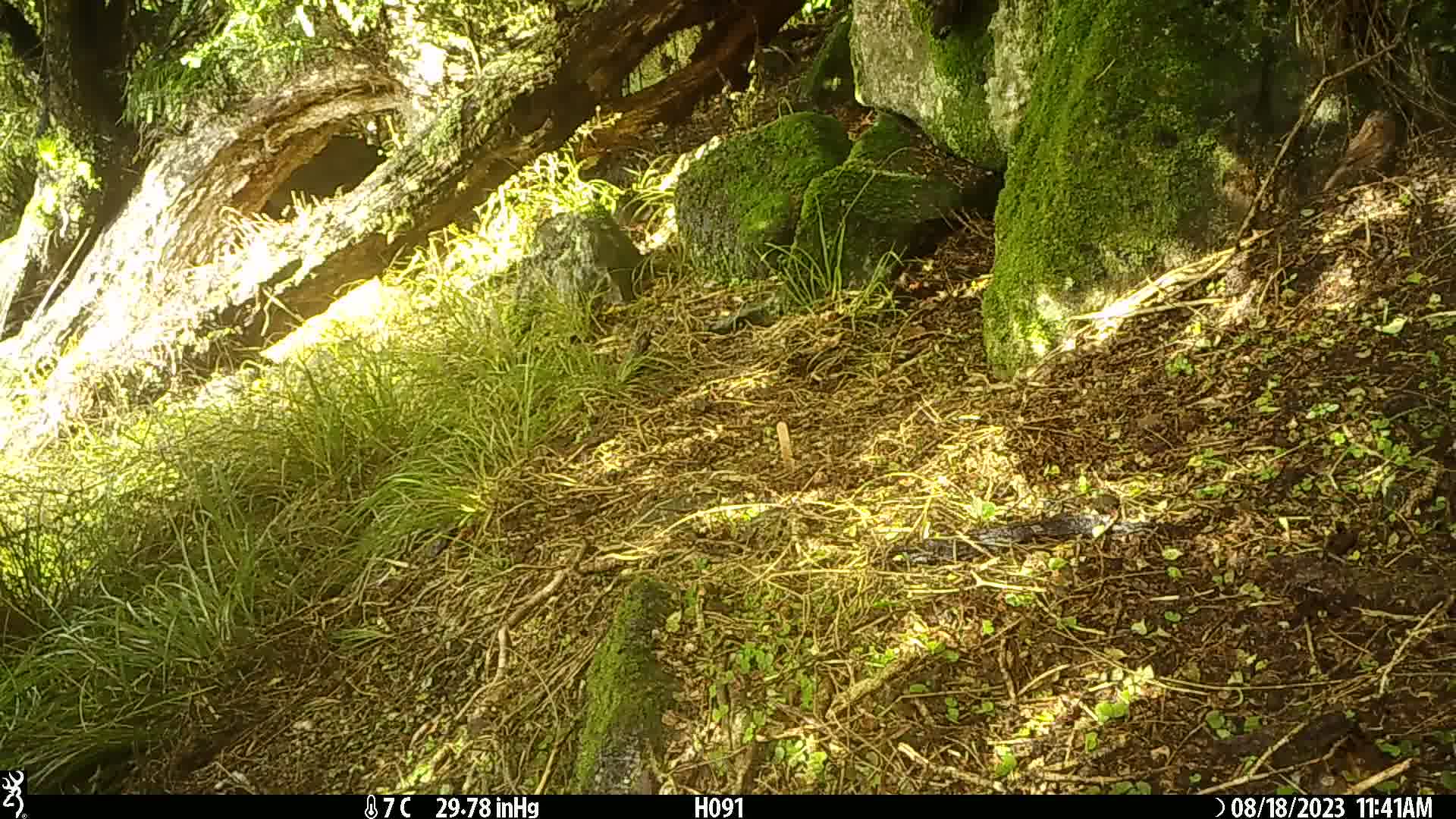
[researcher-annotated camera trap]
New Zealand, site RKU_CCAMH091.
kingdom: Animalia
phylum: Chordata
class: Aves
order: Passeriformes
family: Prunellidae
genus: Prunella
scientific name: Prunella modularis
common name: dunnock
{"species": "dunnock (Prunella modularis)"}